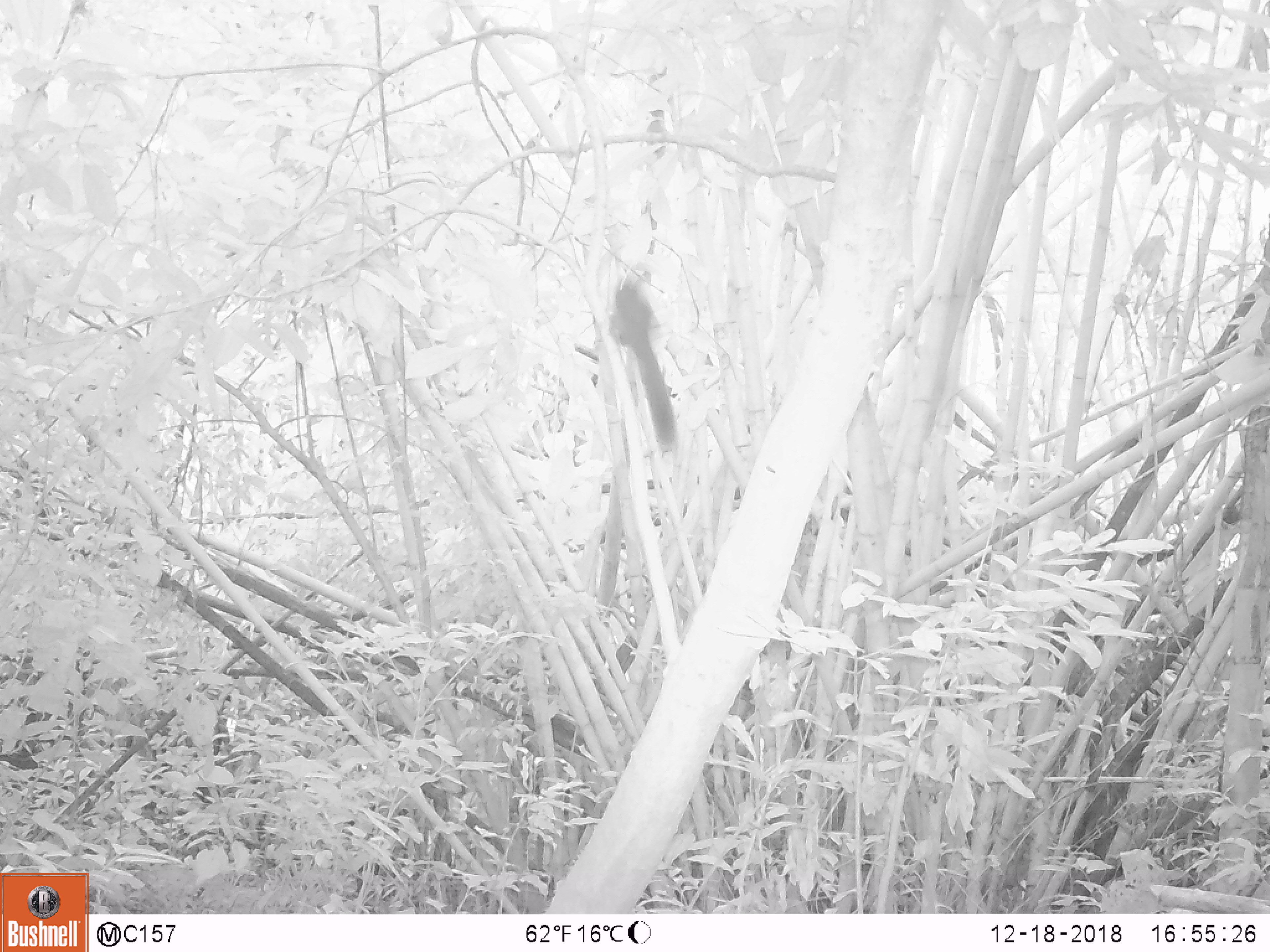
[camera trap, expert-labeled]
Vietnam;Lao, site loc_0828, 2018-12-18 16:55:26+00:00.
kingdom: Animalia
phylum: Chordata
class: Mammalia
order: Rodentia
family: Sciuridae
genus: Sciurus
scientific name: Sciurus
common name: squirrel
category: unidentified squirrel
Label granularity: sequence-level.